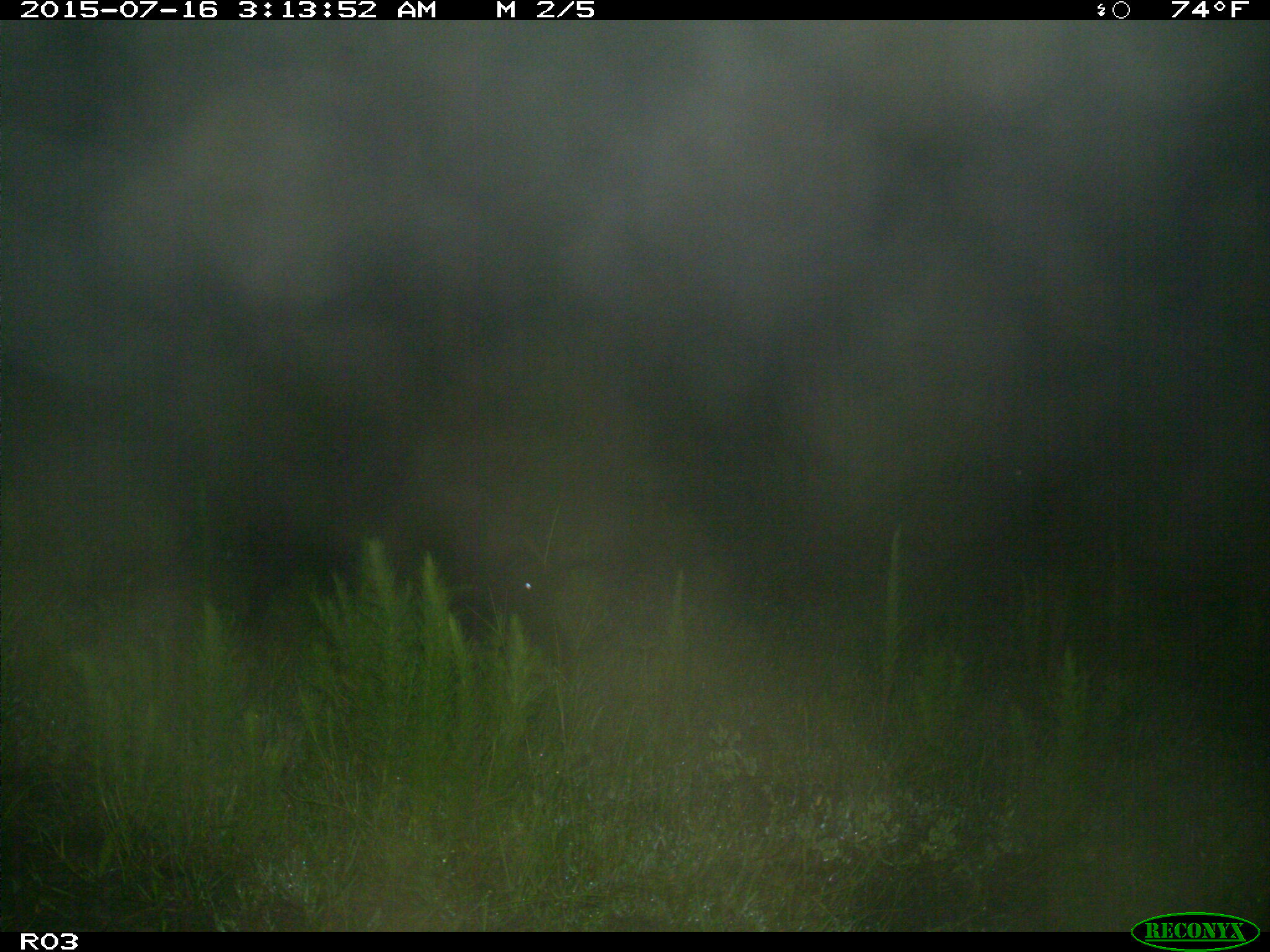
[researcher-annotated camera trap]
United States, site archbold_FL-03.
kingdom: Animalia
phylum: Chordata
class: Mammalia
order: Artiodactyla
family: Suidae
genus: Sus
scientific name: Sus scrofa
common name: wild boar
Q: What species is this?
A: Sus scrofa (wild boar).